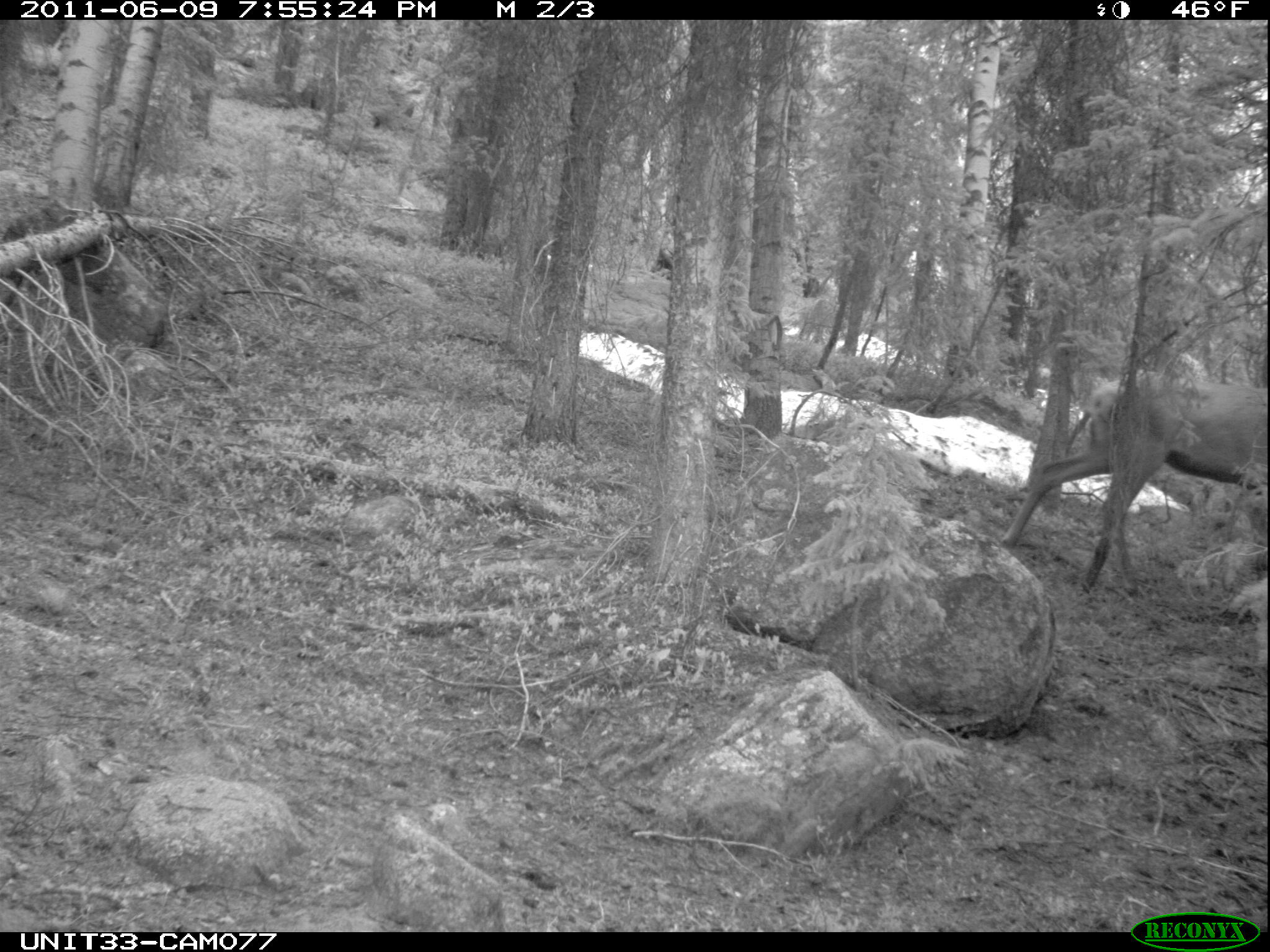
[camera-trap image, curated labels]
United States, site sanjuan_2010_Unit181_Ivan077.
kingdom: Animalia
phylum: Chordata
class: Mammalia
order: Artiodactyla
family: Cervidae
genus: Cervus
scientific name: Cervus elaphus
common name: red deer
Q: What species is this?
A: Cervus elaphus (red deer).